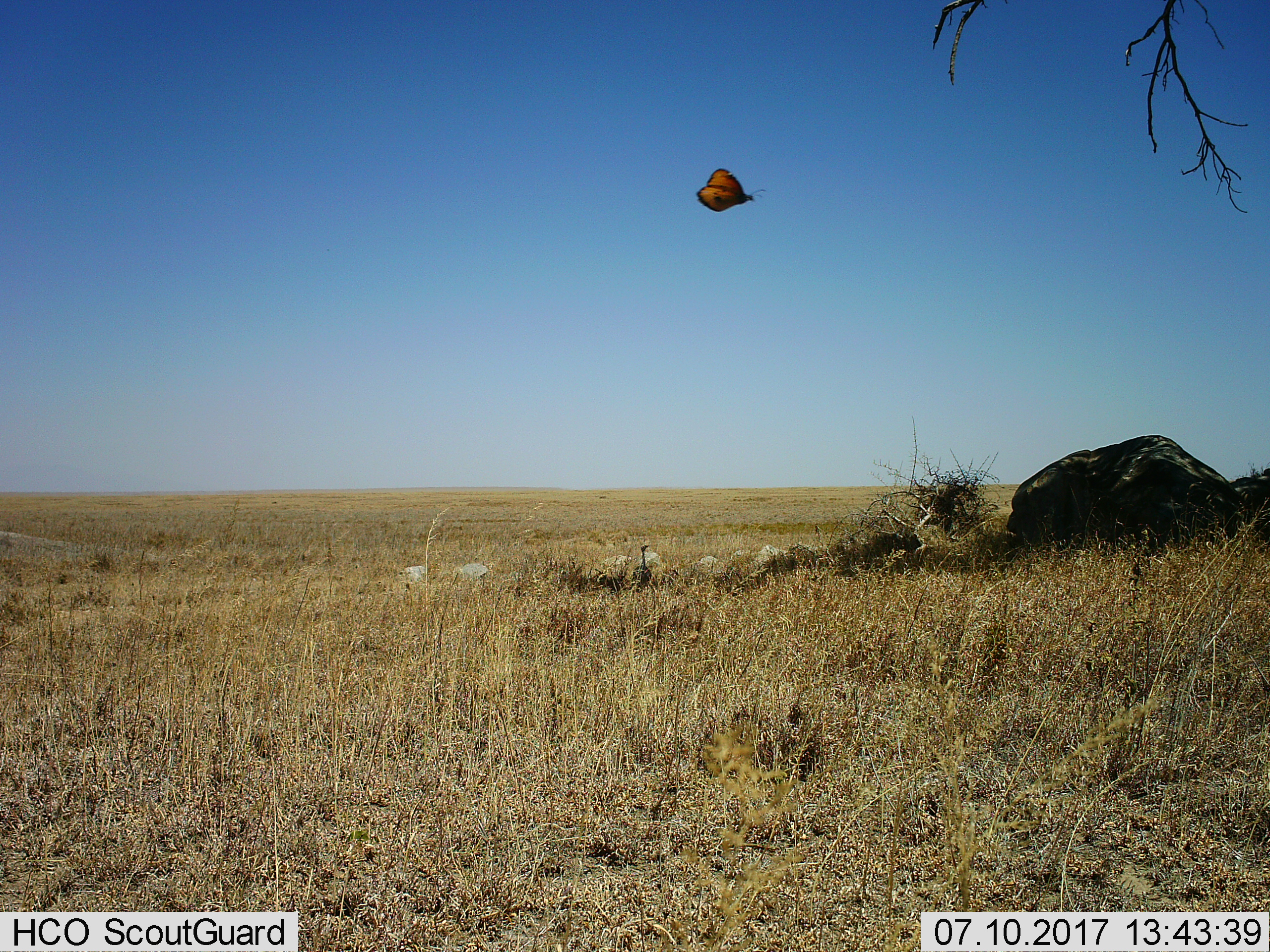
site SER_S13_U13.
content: unidentified animal